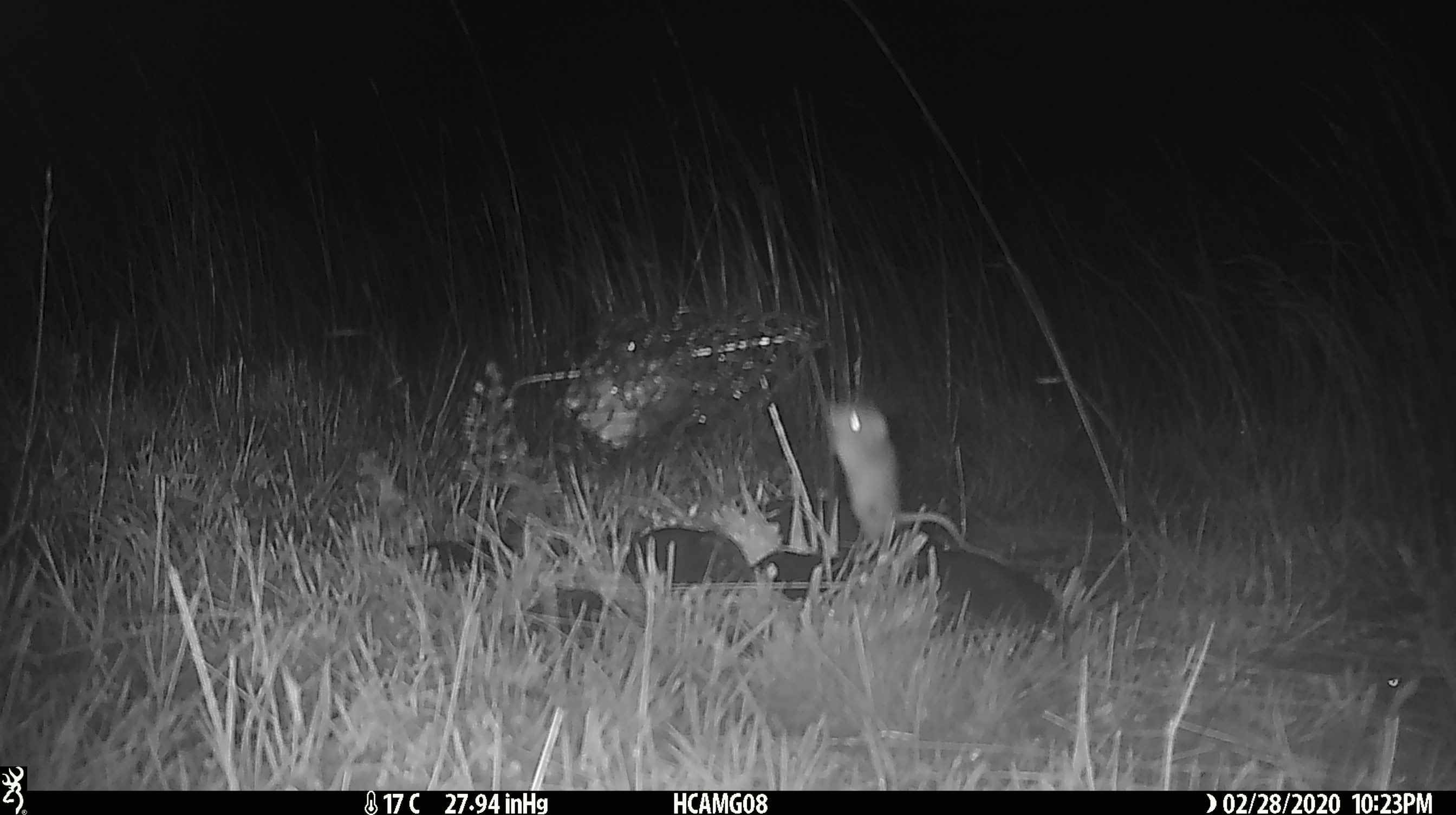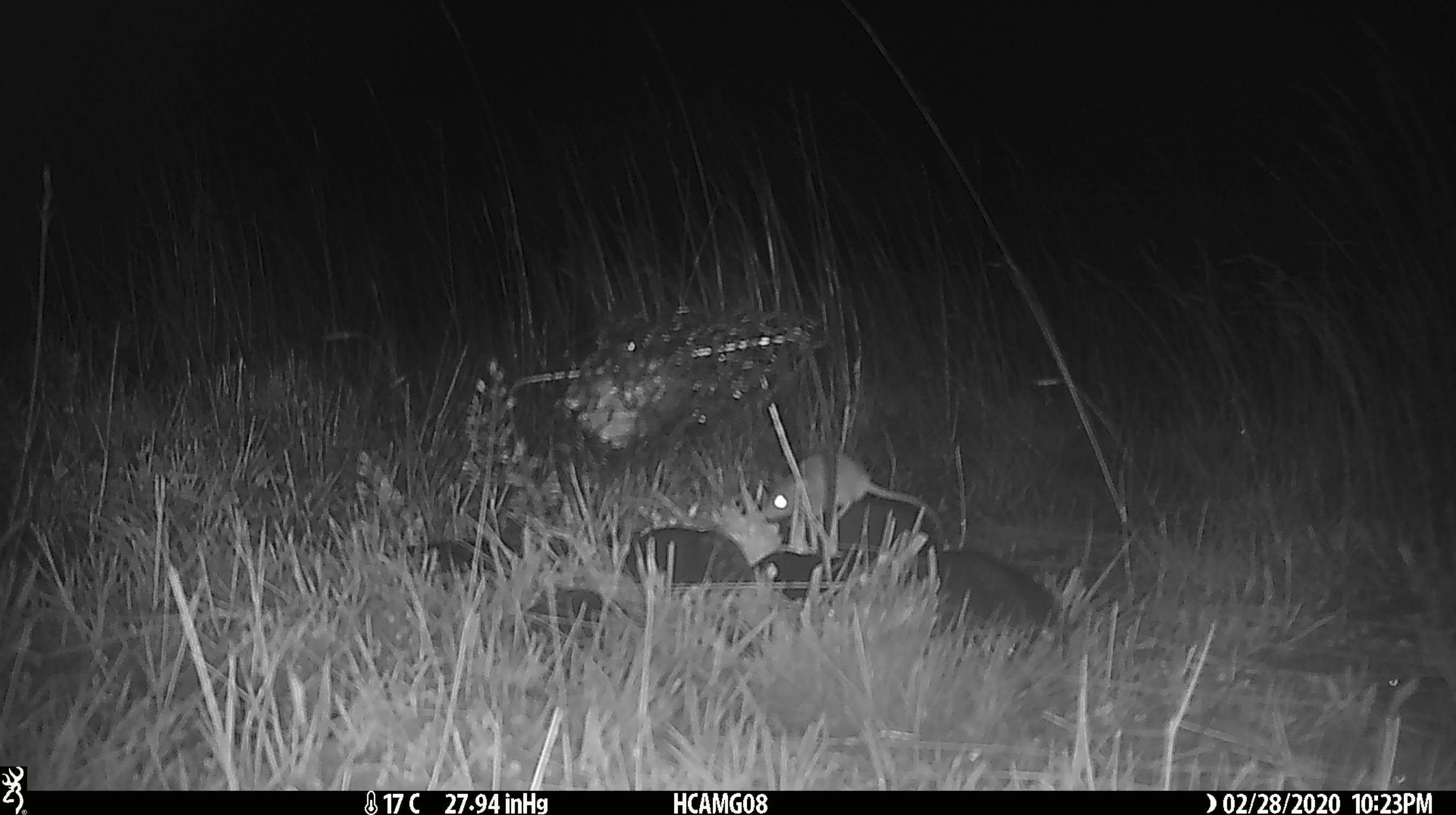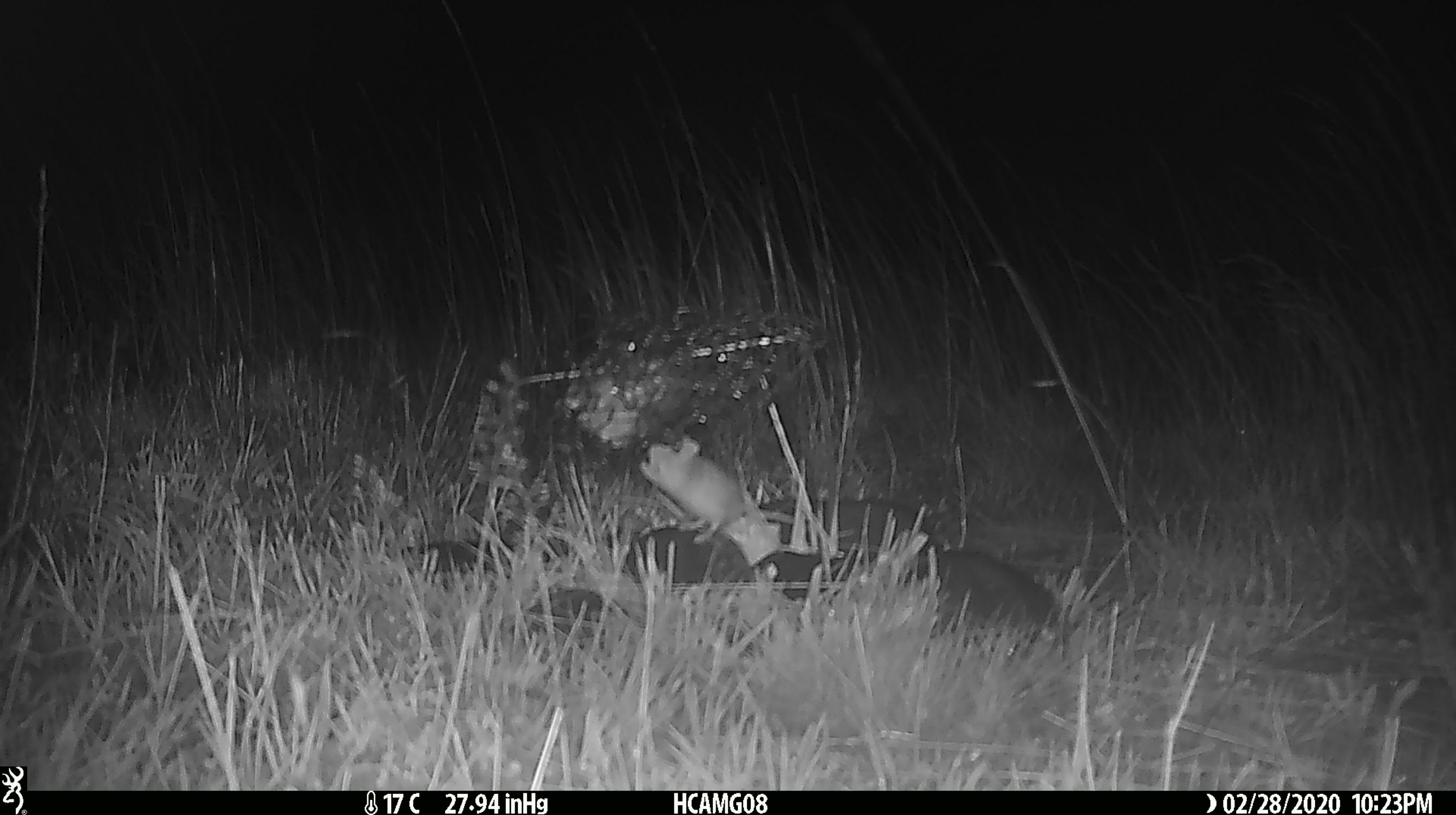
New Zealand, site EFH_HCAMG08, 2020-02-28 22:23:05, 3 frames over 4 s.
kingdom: Animalia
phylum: Chordata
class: Mammalia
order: Rodentia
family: Muridae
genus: Mus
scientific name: Mus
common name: mouse